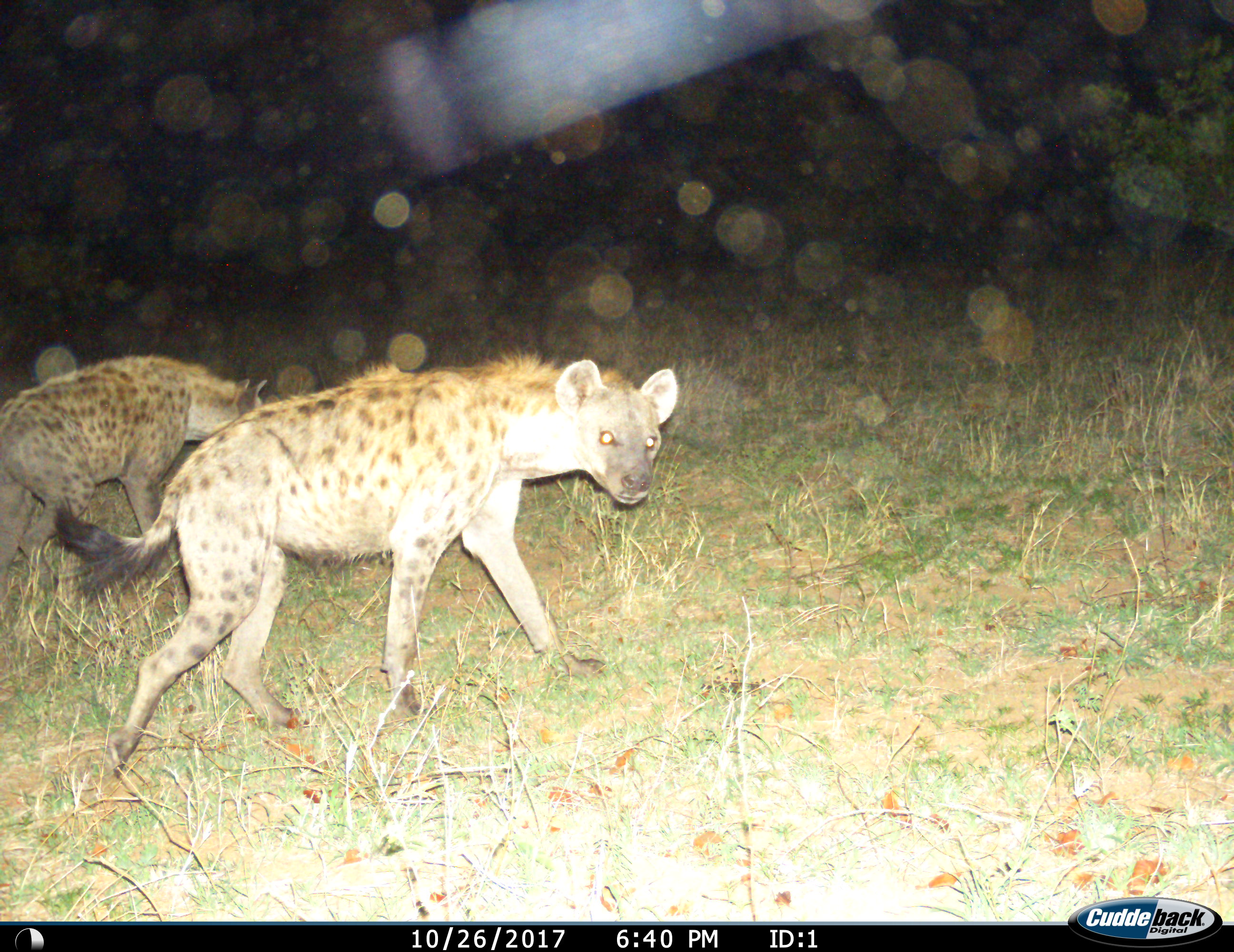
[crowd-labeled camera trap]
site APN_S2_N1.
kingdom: Animalia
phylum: Chordata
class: Mammalia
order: Carnivora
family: Hyaenidae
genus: Crocuta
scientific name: Crocuta crocuta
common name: spotted hyena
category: hyenaspotted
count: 2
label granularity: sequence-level